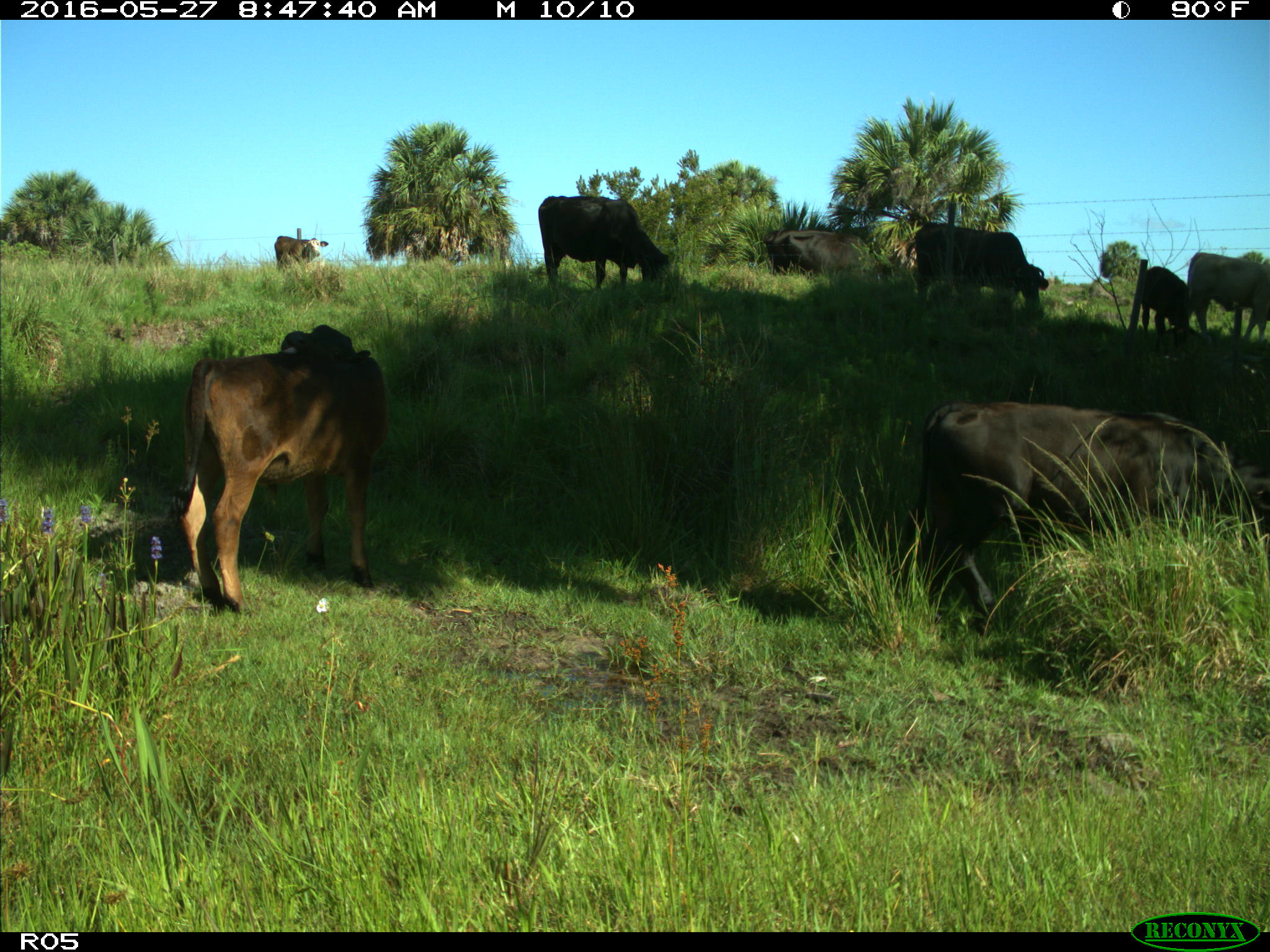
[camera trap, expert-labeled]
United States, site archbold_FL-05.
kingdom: Animalia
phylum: Chordata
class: Mammalia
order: Artiodactyla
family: Bovidae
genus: Bos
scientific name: Bos taurus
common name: domestic cow